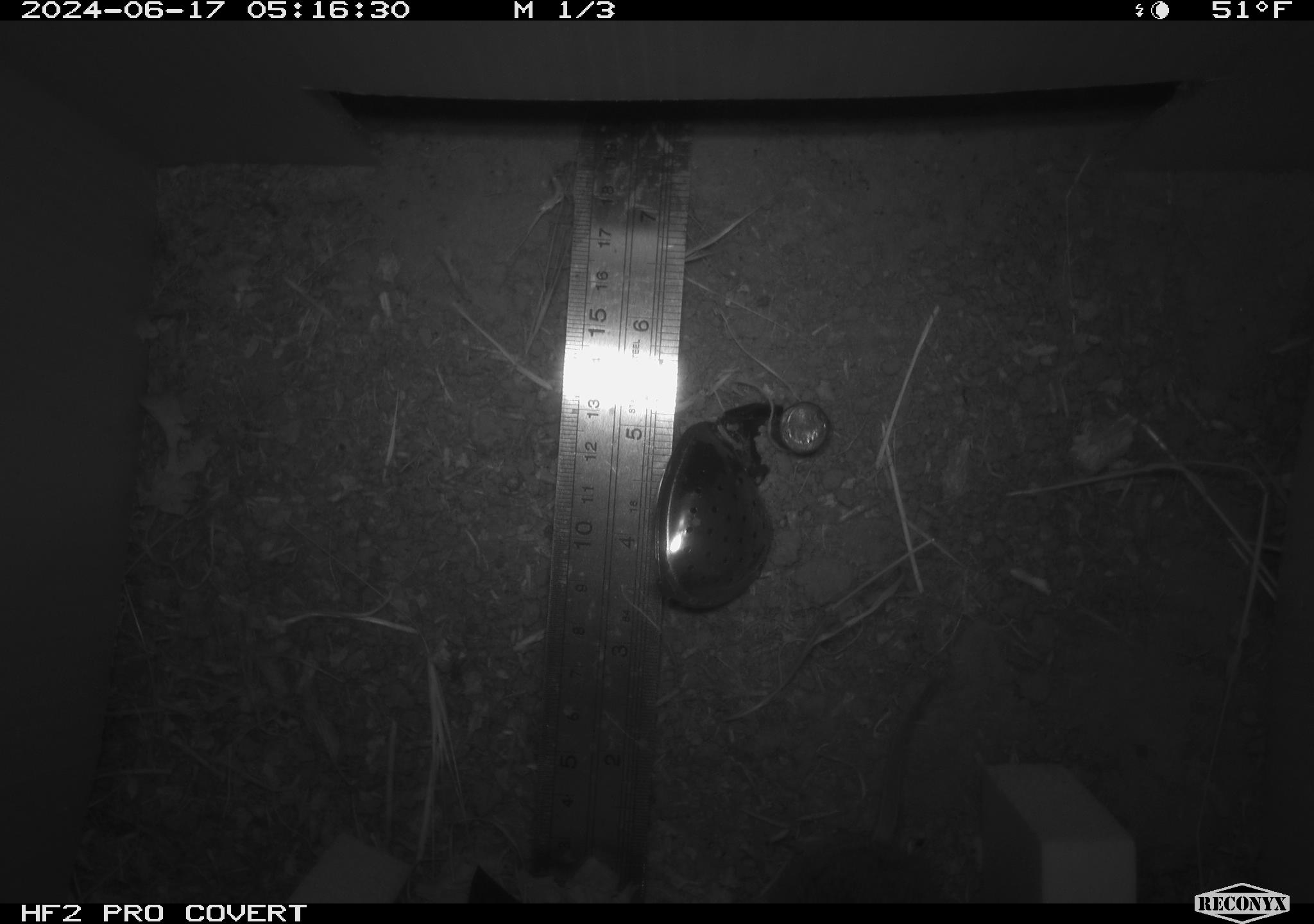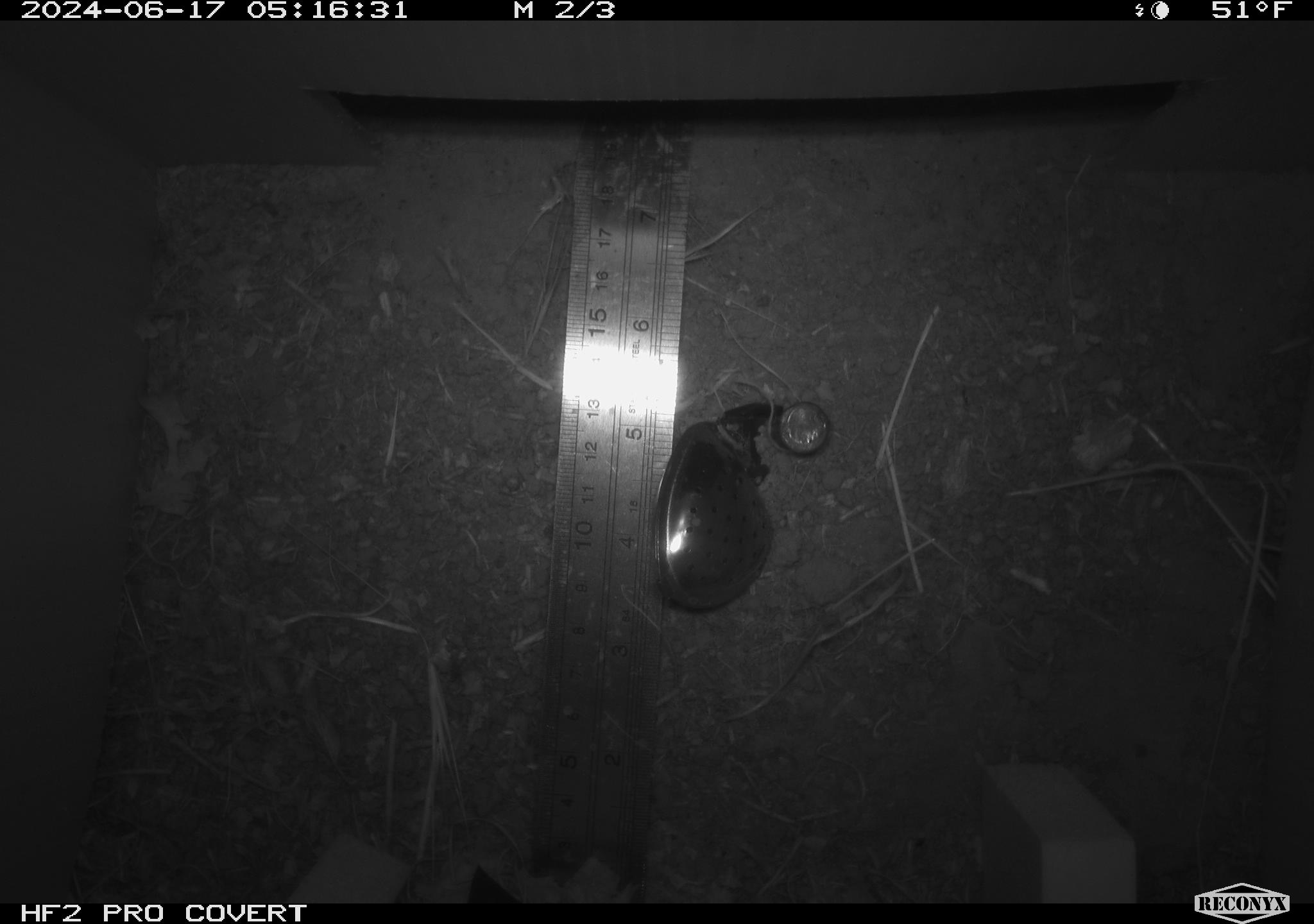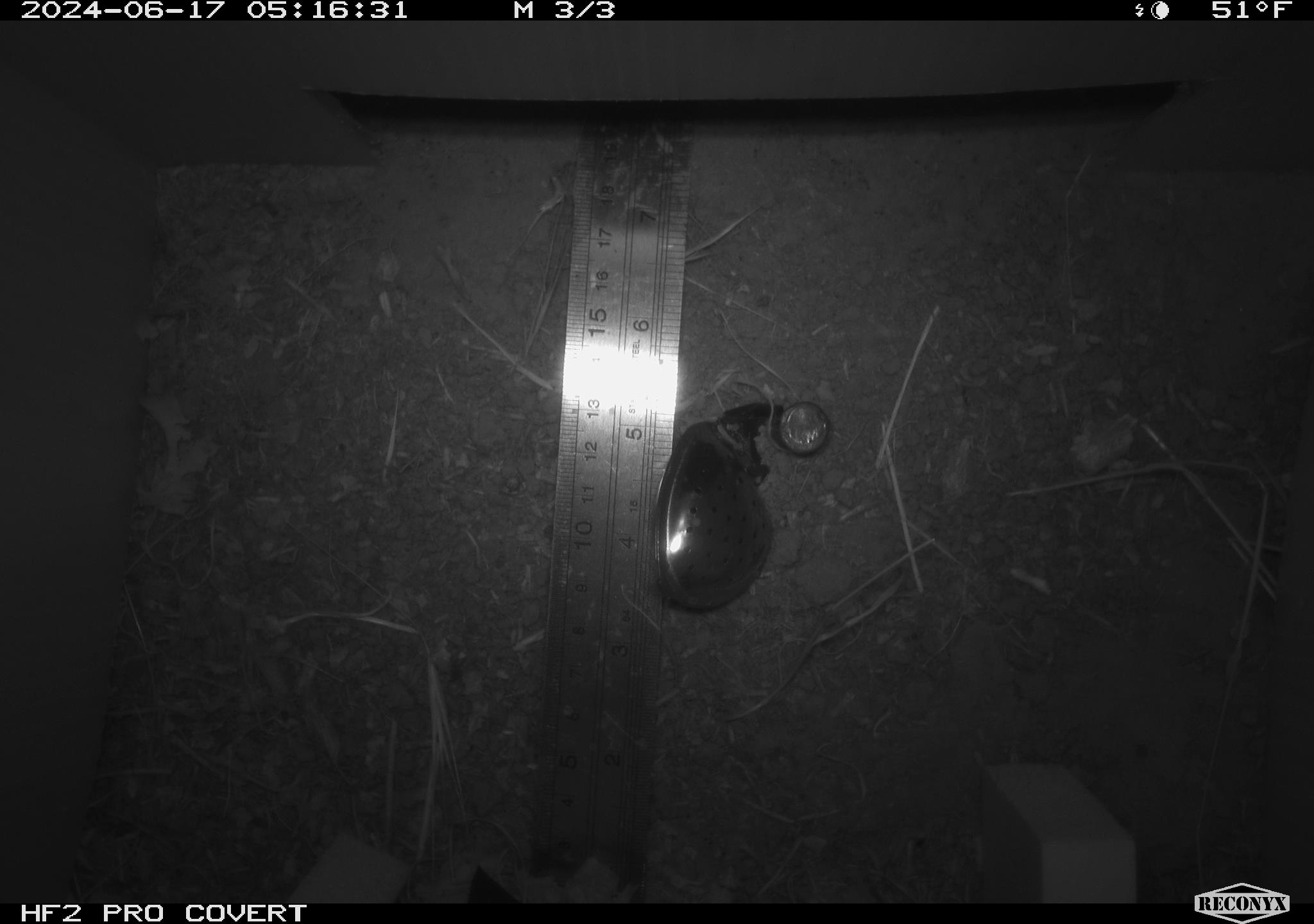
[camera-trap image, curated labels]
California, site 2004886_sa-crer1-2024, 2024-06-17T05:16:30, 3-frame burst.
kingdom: Animalia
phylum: Chordata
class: Mammalia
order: Rodentia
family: Cricetidae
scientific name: Arvicolinae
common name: voles, lemmings, and muskrats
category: arvicolinae subfamily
Arvicolinae subfamily (voles, lemmings, and muskrats) (Arvicolinae).